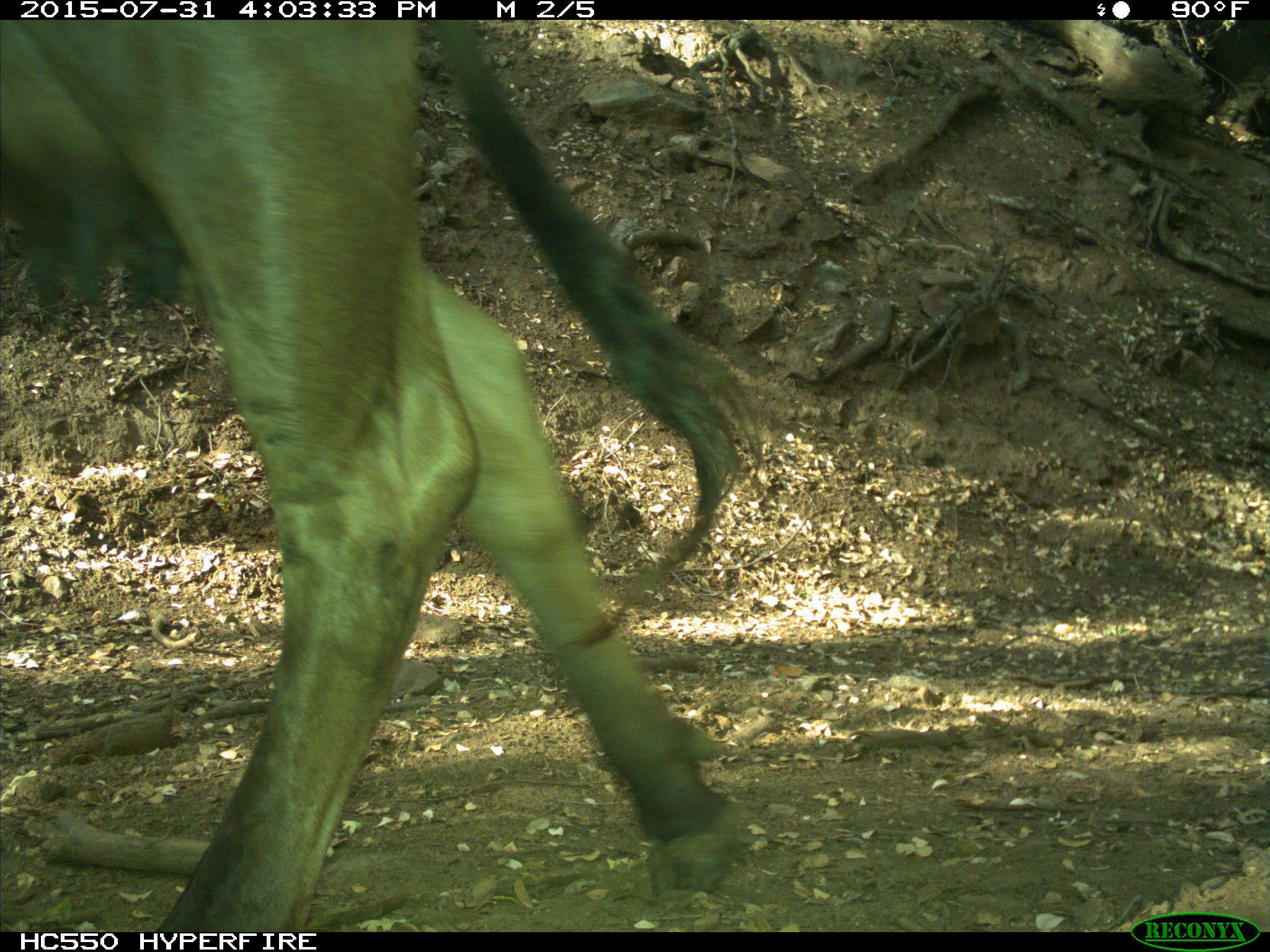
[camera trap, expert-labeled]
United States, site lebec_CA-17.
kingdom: Animalia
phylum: Chordata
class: Mammalia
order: Artiodactyla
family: Bovidae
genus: Bos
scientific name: Bos taurus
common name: domestic cow